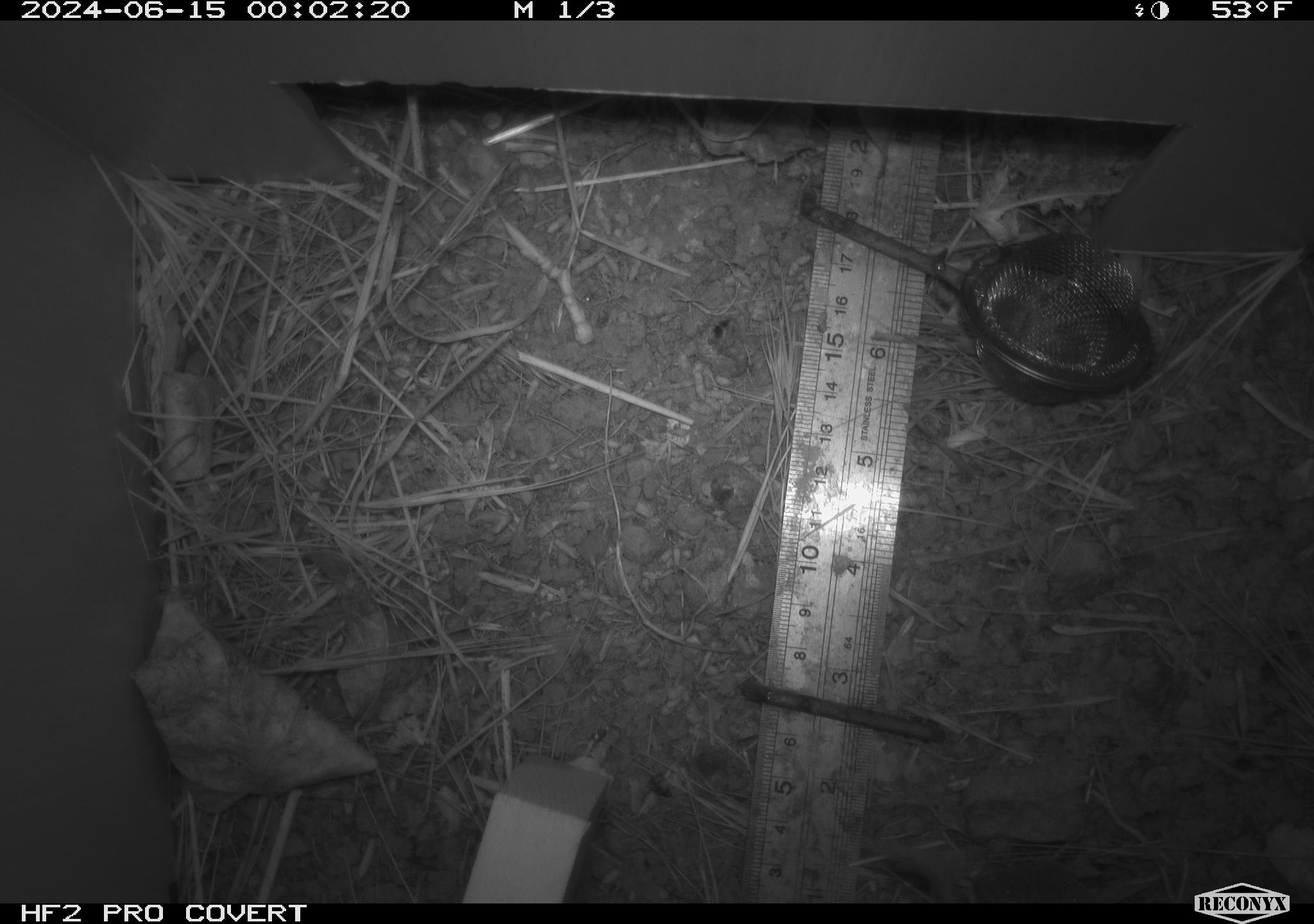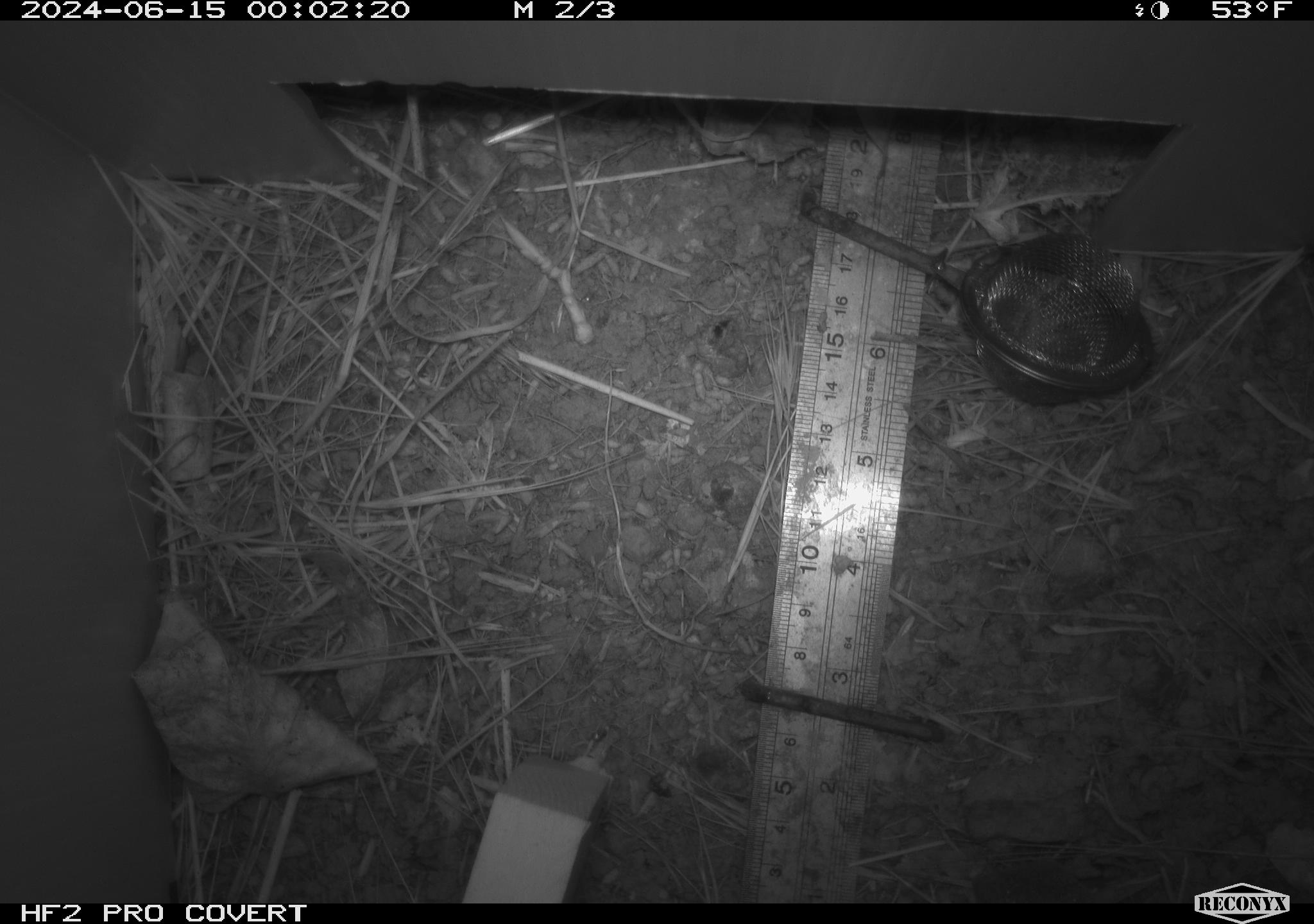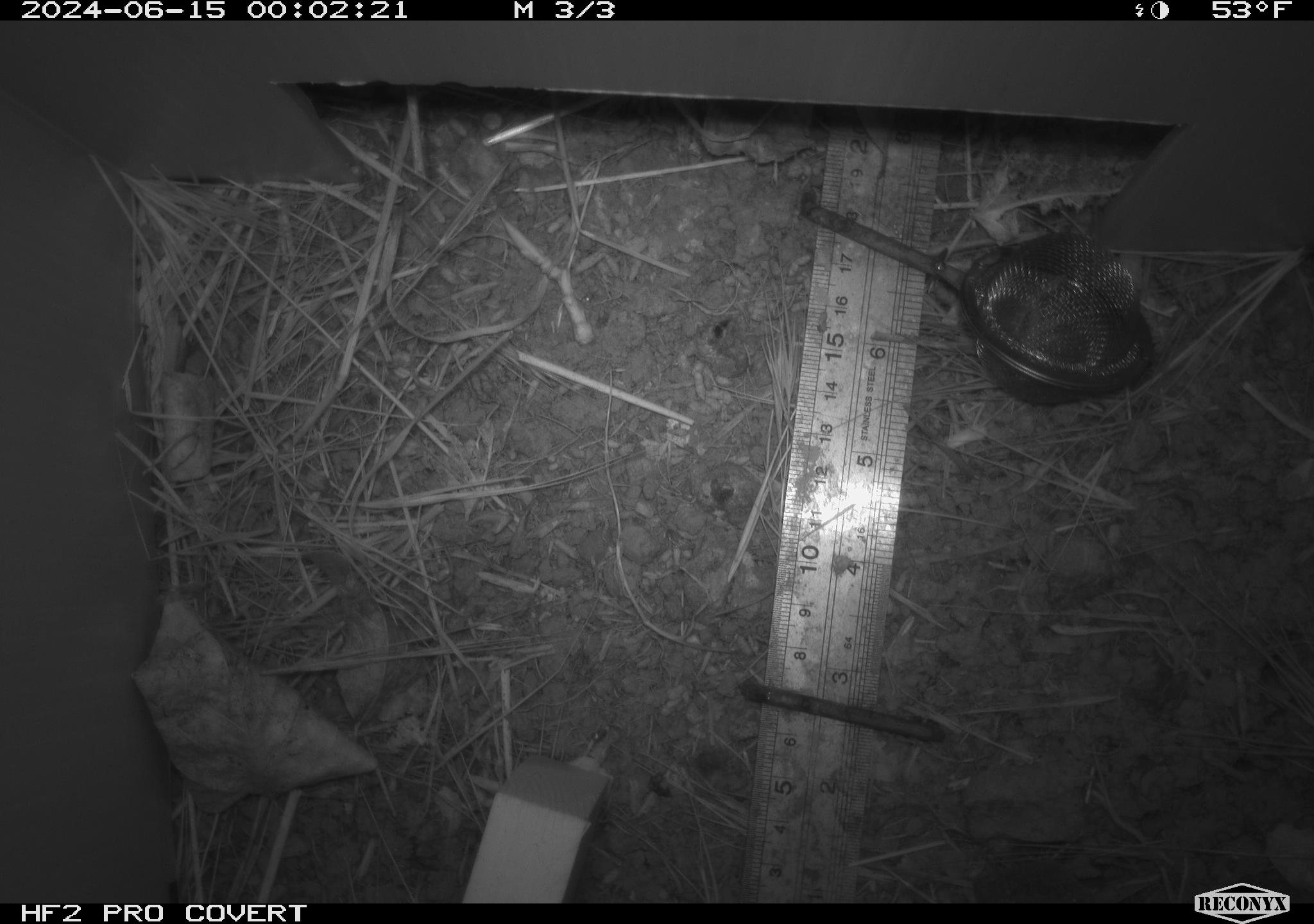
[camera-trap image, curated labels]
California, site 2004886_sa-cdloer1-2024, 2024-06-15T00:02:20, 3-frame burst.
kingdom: Animalia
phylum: Chordata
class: Mammalia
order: Rodentia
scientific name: Rodentia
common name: mouse species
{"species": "mouse species (Rodentia)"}